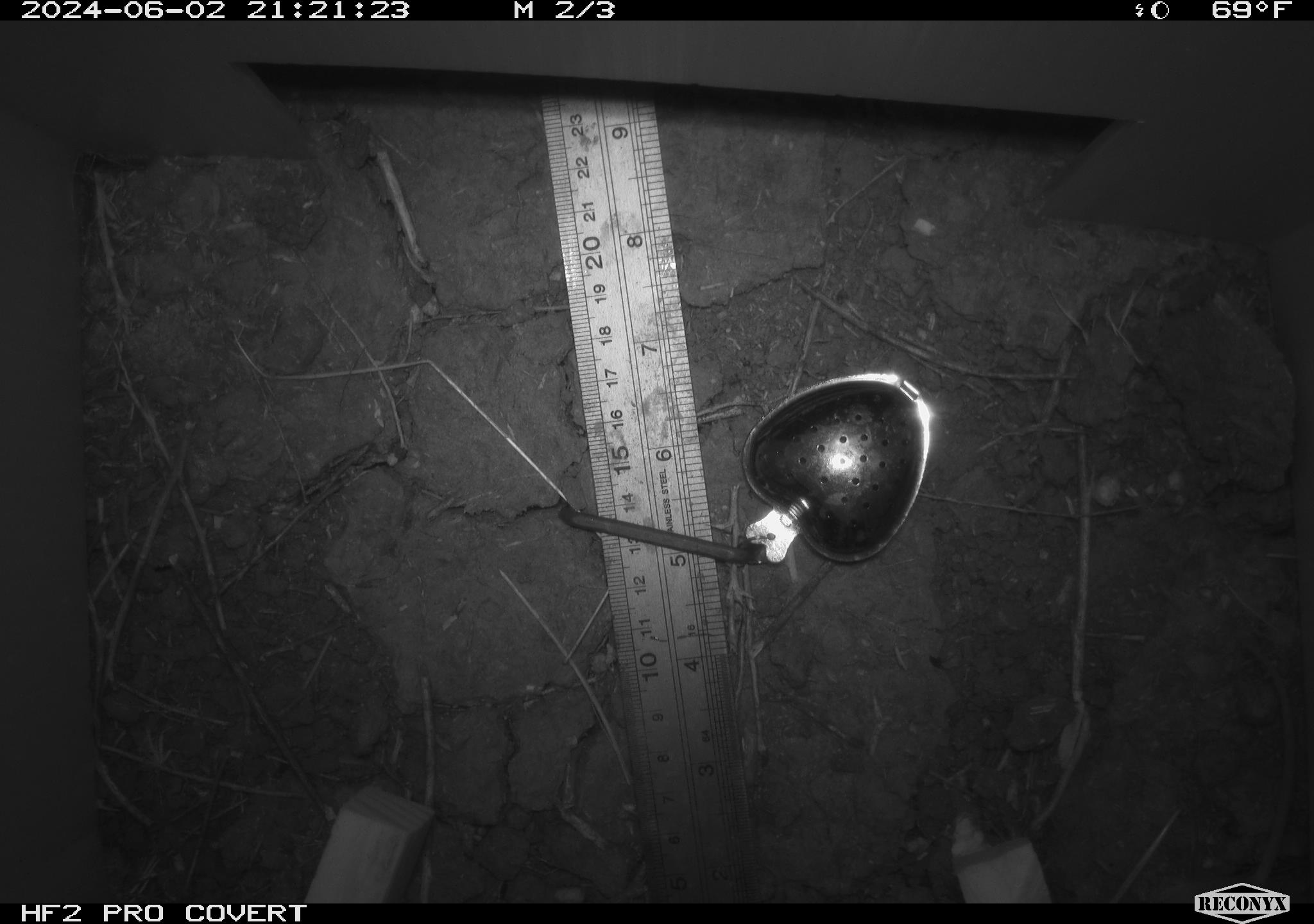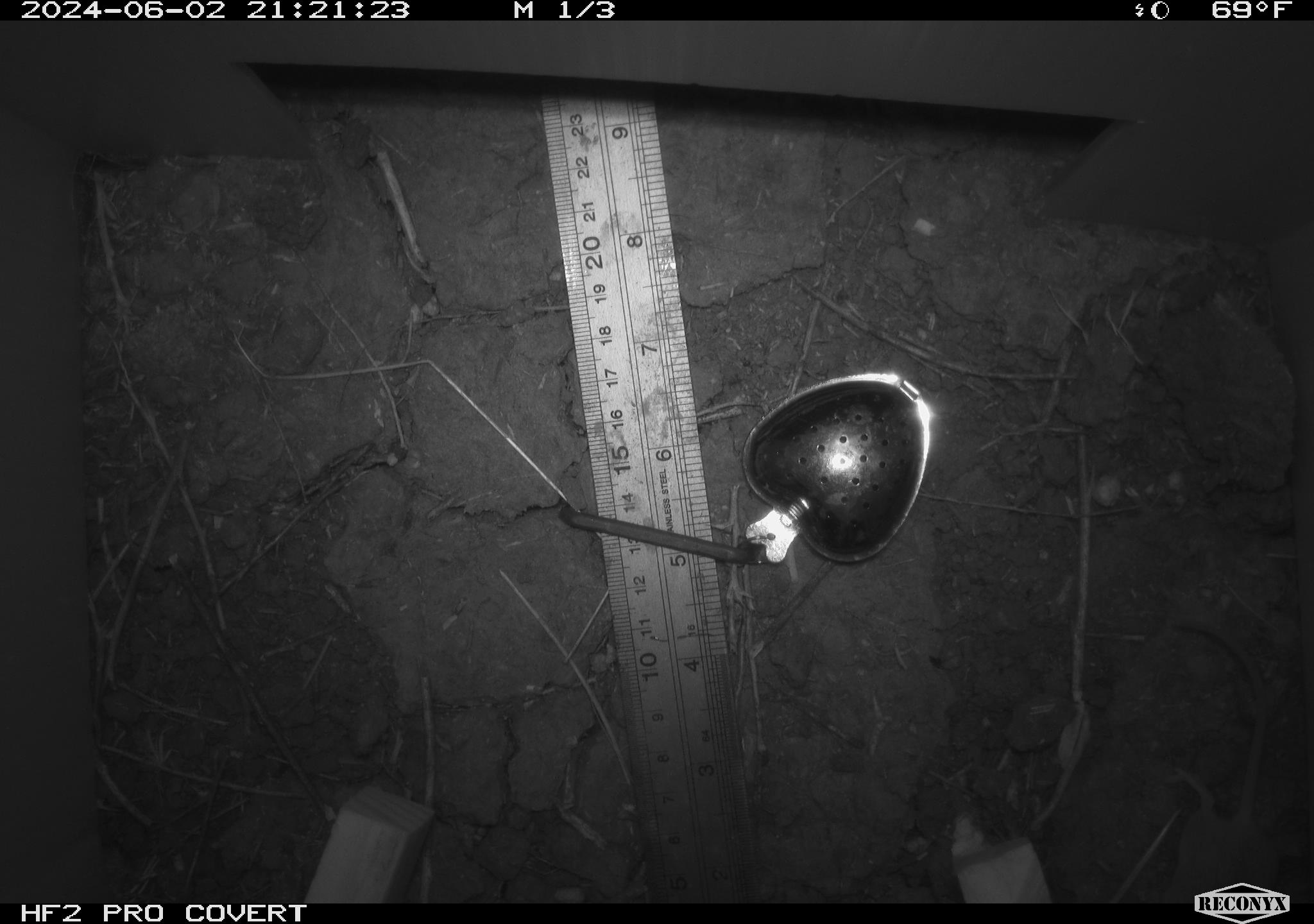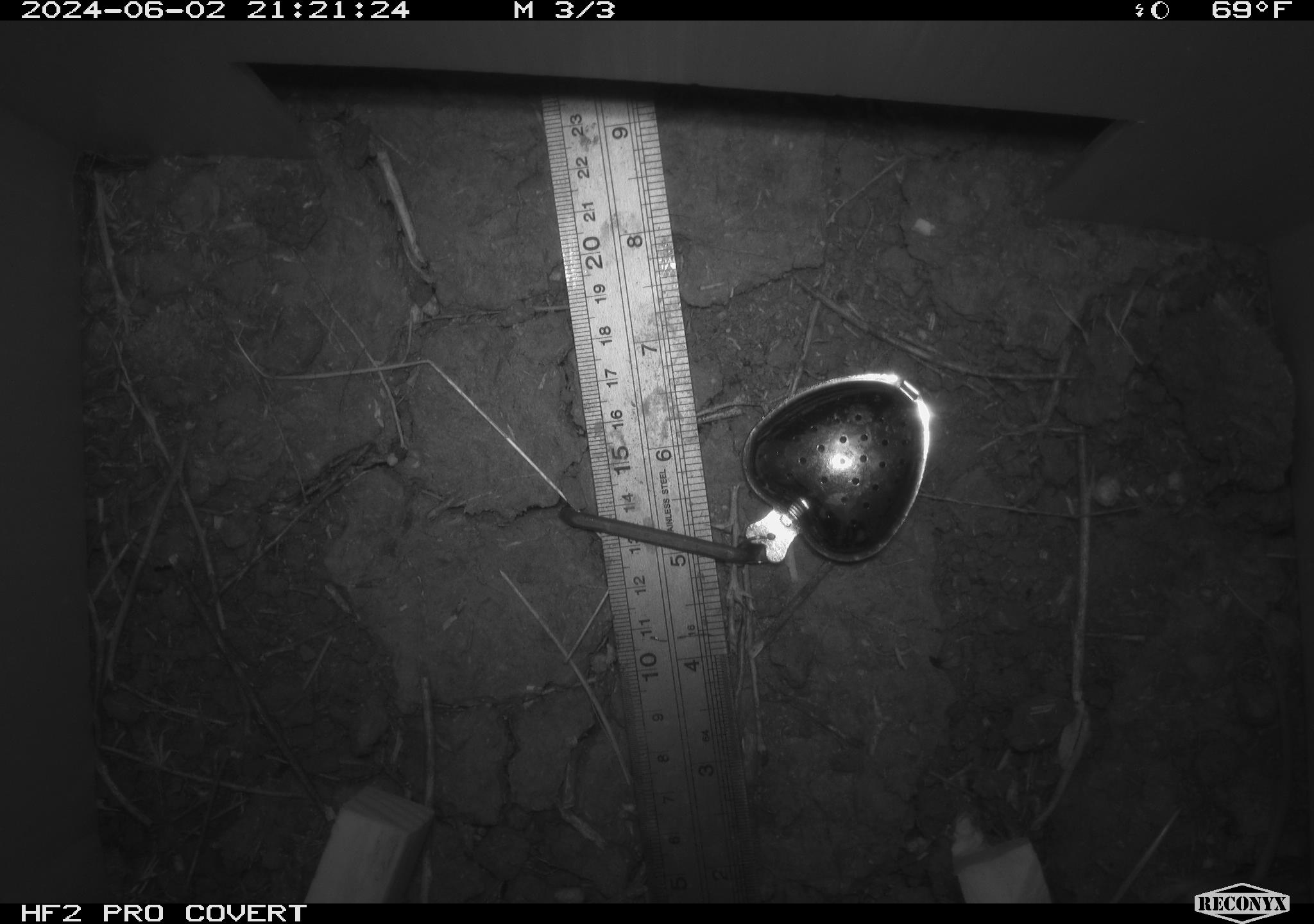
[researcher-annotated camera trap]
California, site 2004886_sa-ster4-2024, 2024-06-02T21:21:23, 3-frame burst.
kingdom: Animalia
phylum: Chordata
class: Mammalia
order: Rodentia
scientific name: Rodentia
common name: mouse species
Mouse species (Rodentia).